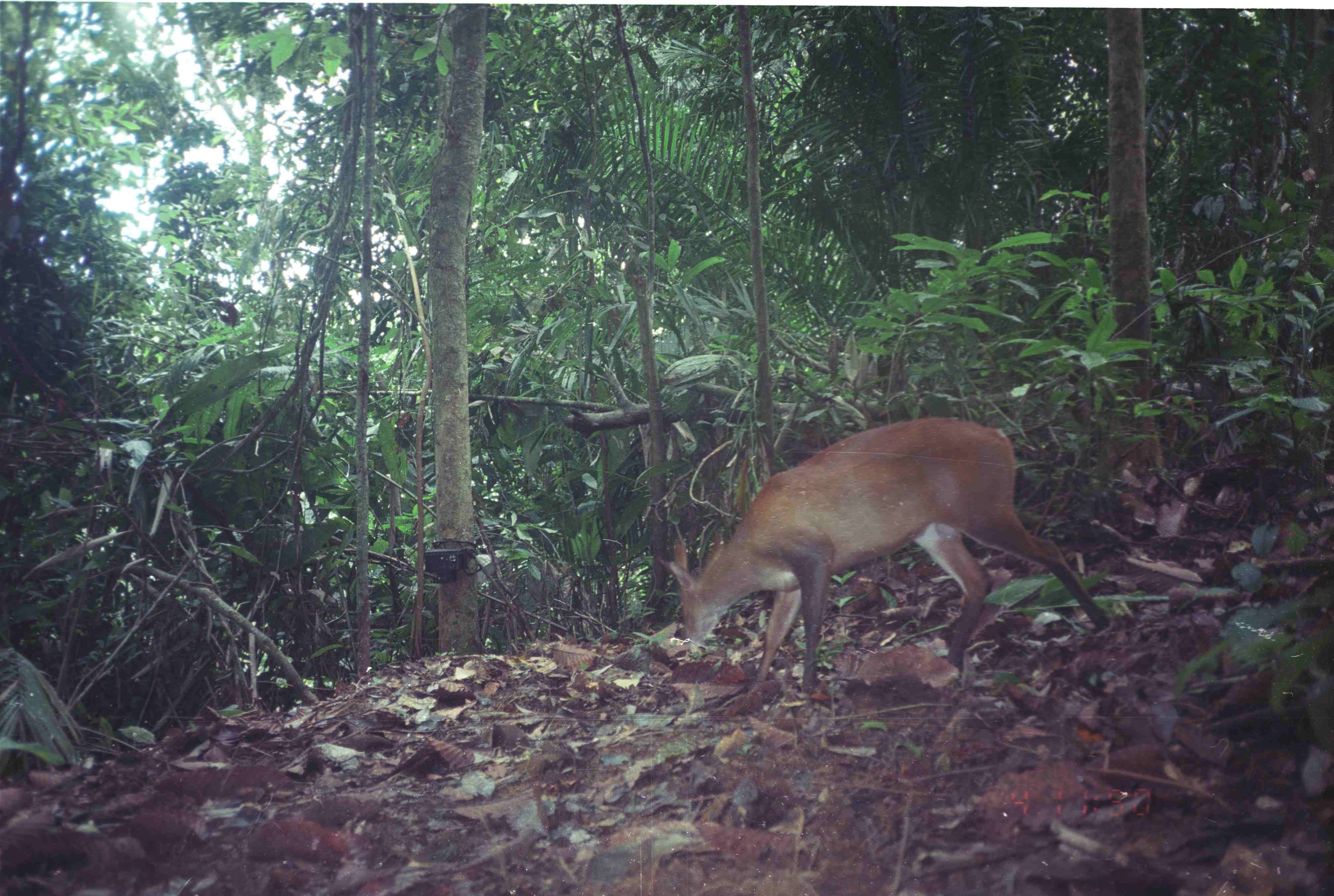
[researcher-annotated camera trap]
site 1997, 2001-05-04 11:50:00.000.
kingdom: Animalia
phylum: Chordata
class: Mammalia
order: Artiodactyla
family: Cervidae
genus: Muntiacus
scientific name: Muntiacus muntjak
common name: southern red muntjac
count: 1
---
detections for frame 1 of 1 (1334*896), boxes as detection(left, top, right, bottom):
muntiacus muntjak: detection(660, 416, 1112, 700)